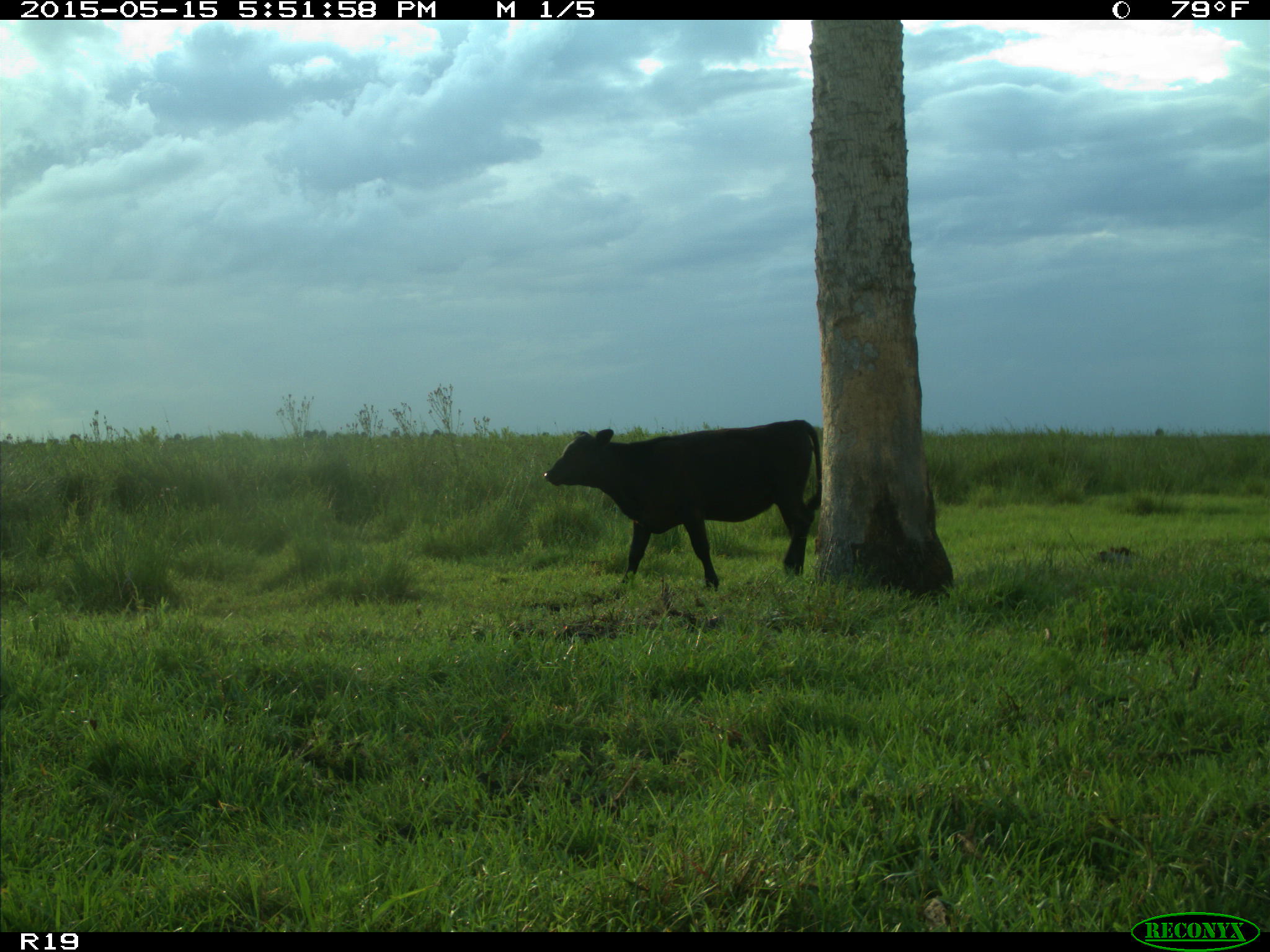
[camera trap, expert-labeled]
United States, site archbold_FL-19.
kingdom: Animalia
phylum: Chordata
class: Mammalia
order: Artiodactyla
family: Bovidae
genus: Bos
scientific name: Bos taurus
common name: domestic cow